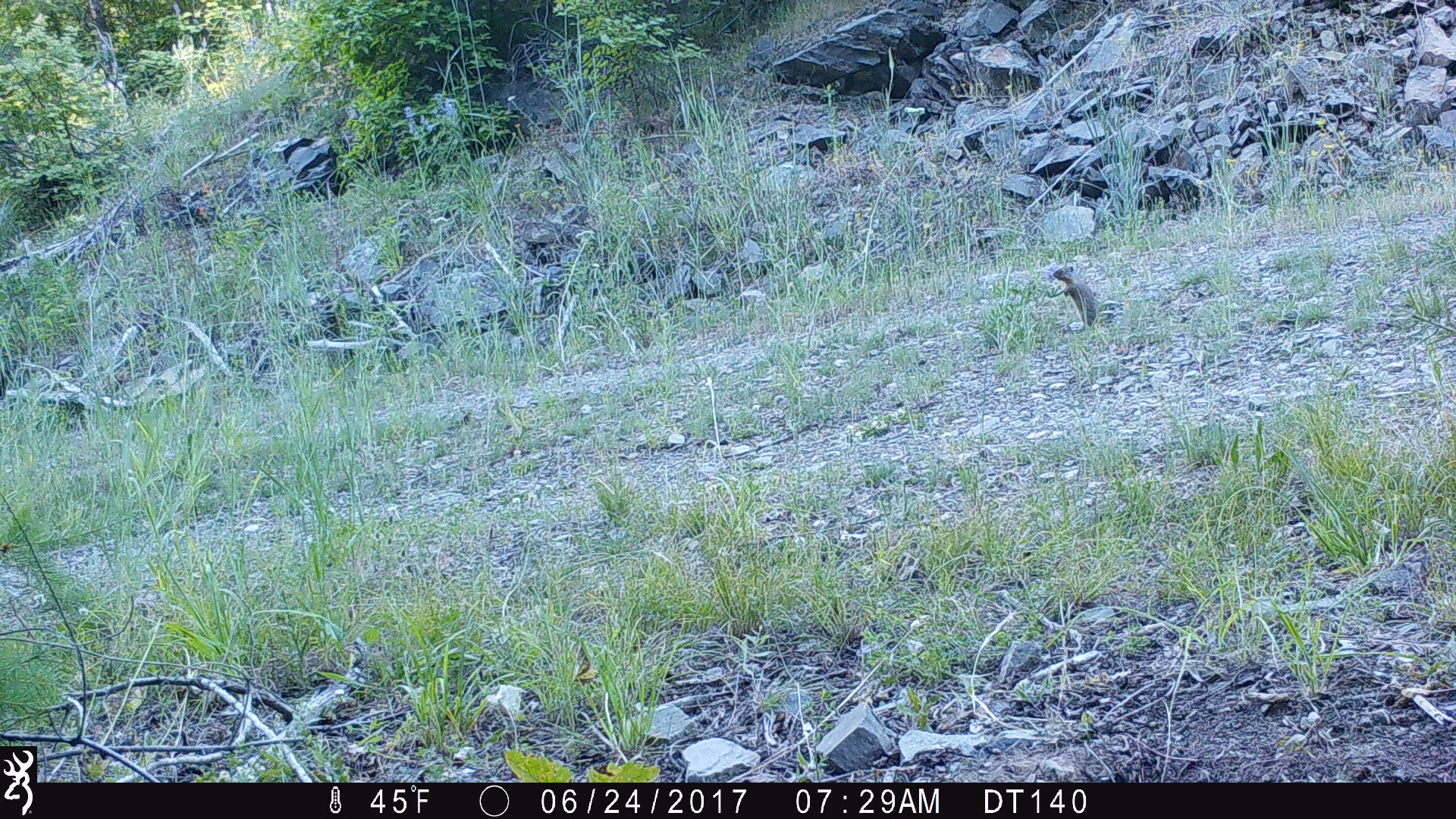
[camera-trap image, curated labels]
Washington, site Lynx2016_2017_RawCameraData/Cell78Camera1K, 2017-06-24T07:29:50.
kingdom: Animalia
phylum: Chordata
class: Mammalia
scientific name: Mammalia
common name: small mammal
Small mammal (Mammalia). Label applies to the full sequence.